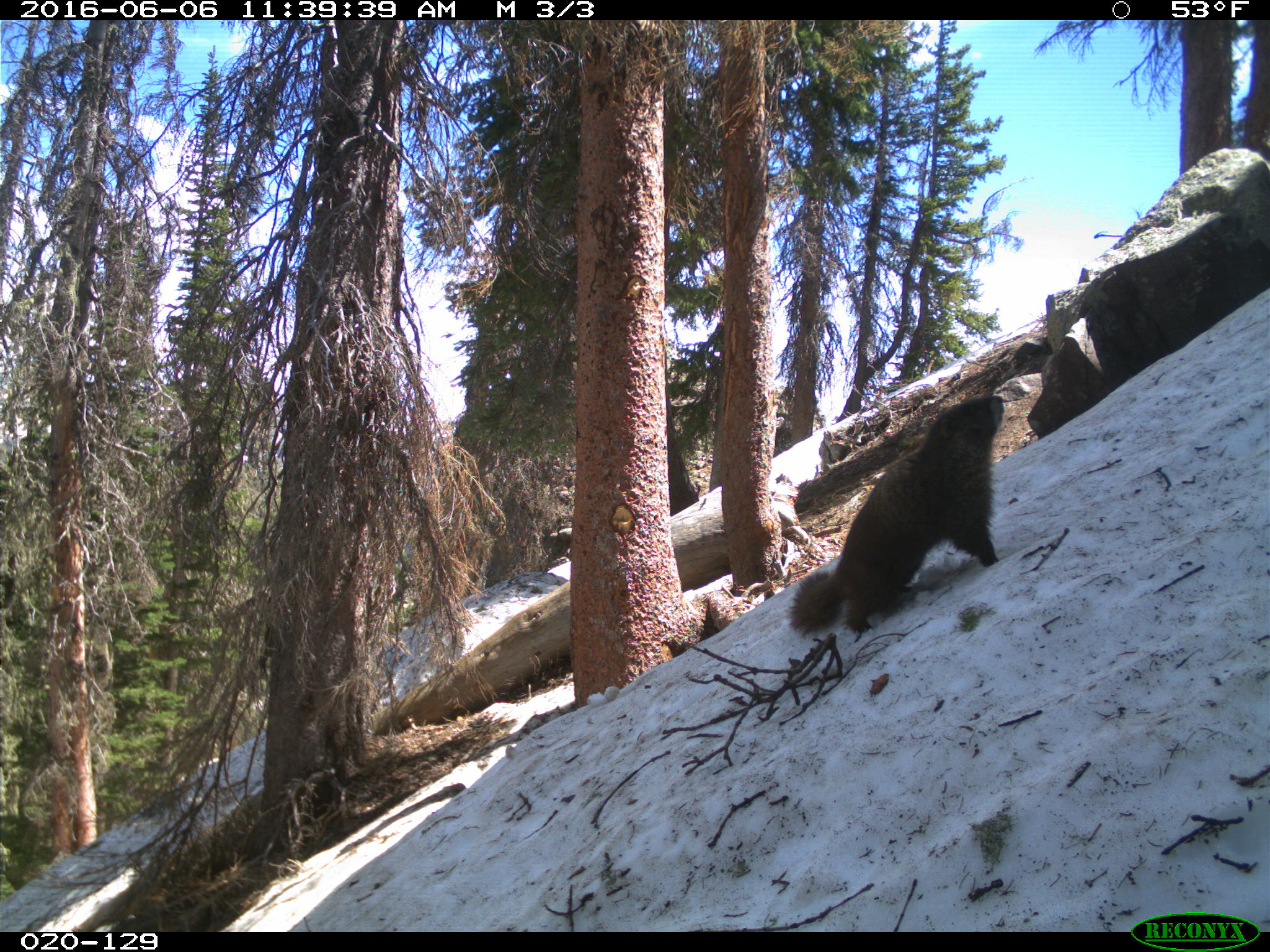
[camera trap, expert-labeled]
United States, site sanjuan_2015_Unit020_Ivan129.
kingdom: Animalia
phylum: Chordata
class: Mammalia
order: Rodentia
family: Sciuridae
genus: Marmota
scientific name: Marmota flaviventris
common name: yellow-bellied marmot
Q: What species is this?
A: Marmota flaviventris (yellow-bellied marmot).